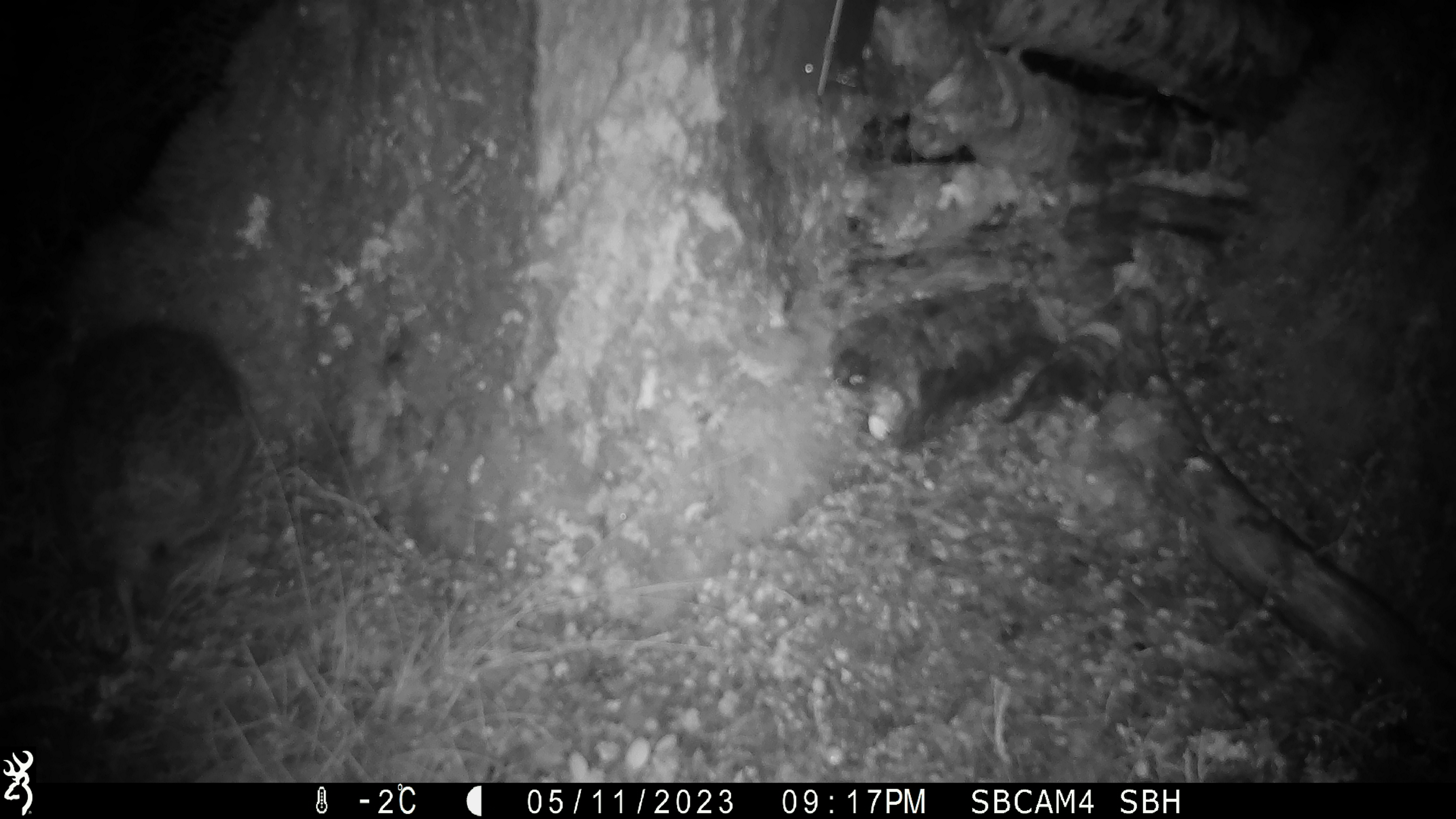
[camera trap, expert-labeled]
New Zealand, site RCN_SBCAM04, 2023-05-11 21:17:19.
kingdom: Animalia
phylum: Chordata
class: Aves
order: Apterygiformes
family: Apterygidae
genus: Apteryx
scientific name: Apteryx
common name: kiwi